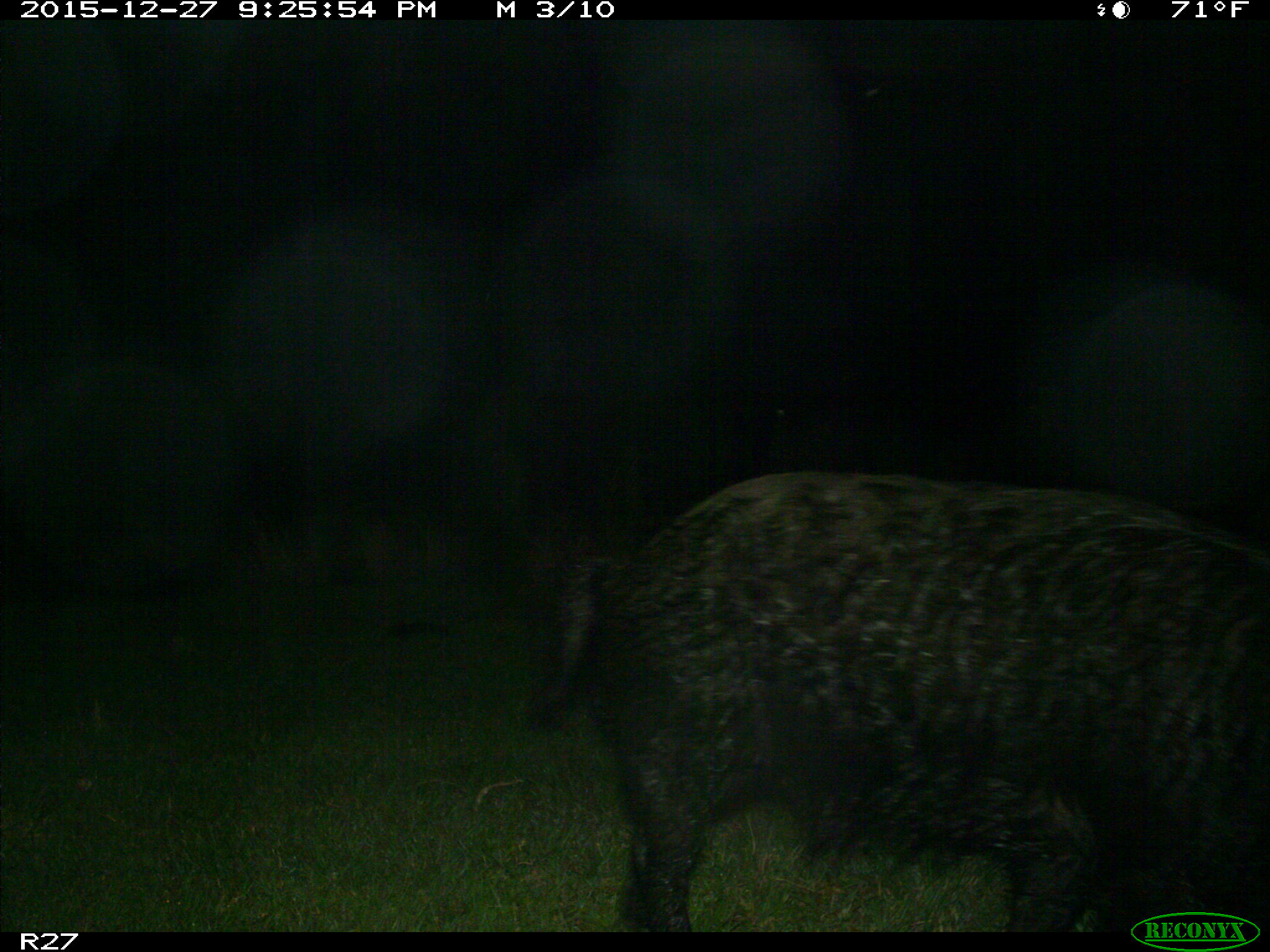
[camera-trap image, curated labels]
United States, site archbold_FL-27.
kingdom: Animalia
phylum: Chordata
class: Mammalia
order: Artiodactyla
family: Suidae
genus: Sus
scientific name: Sus scrofa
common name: wild boar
Sus scrofa (wild boar).